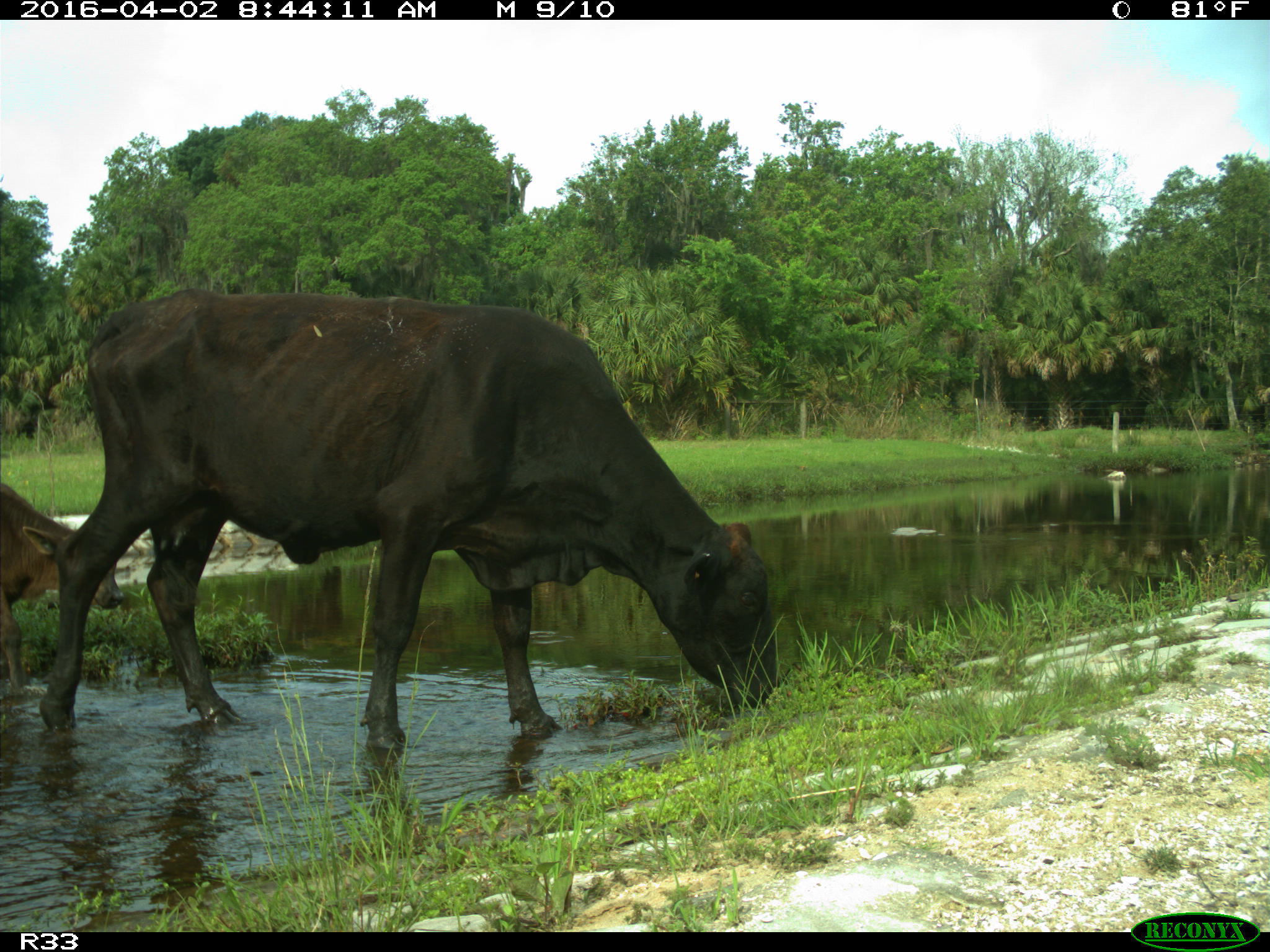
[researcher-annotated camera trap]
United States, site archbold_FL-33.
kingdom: Animalia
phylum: Chordata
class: Mammalia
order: Artiodactyla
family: Bovidae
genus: Bos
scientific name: Bos taurus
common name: domestic cow